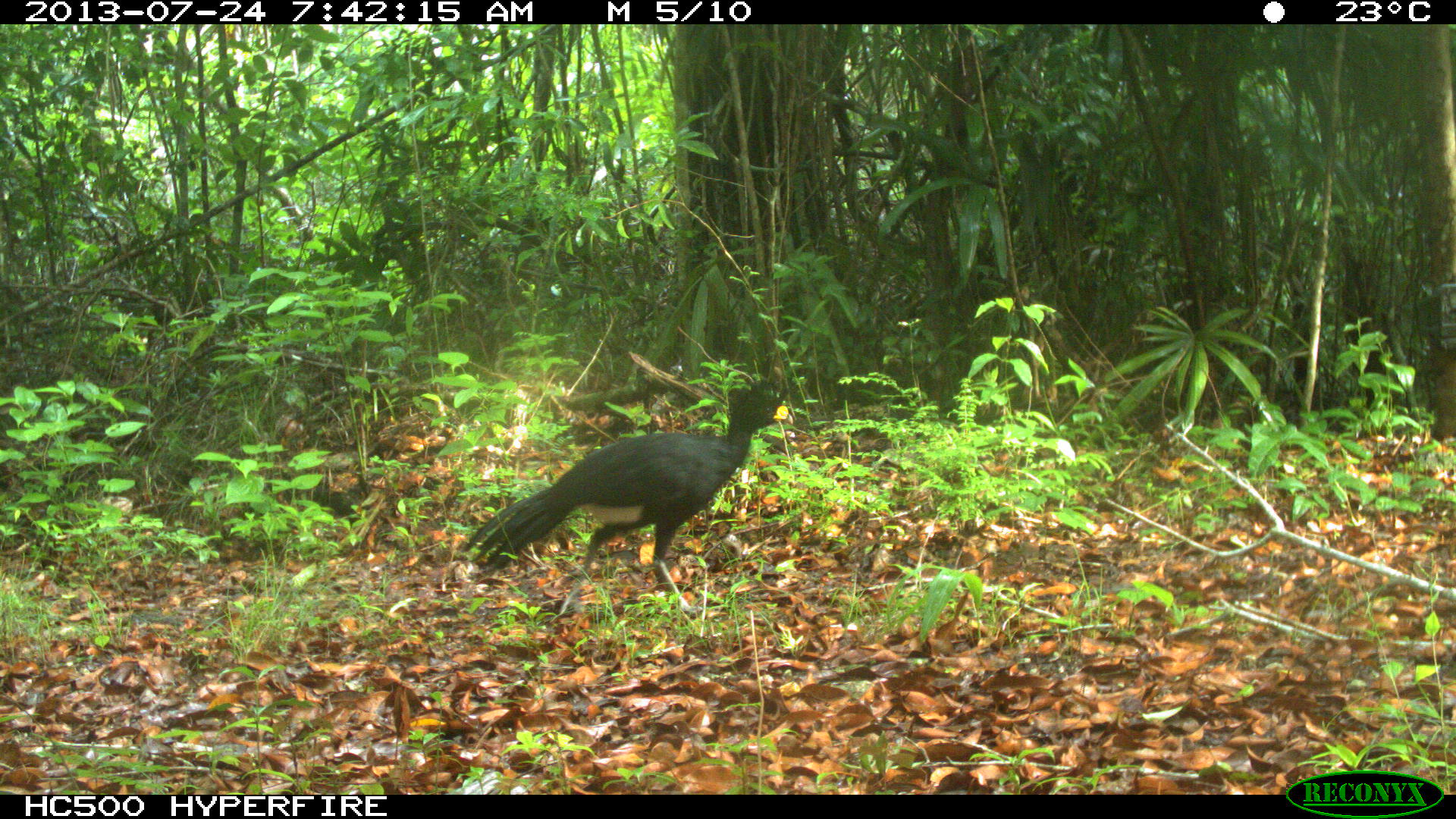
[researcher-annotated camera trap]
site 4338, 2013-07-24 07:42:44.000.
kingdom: Animalia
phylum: Chordata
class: Aves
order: Galliformes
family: Cracidae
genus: Crax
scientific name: Crax rubra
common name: great curassow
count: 1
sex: male